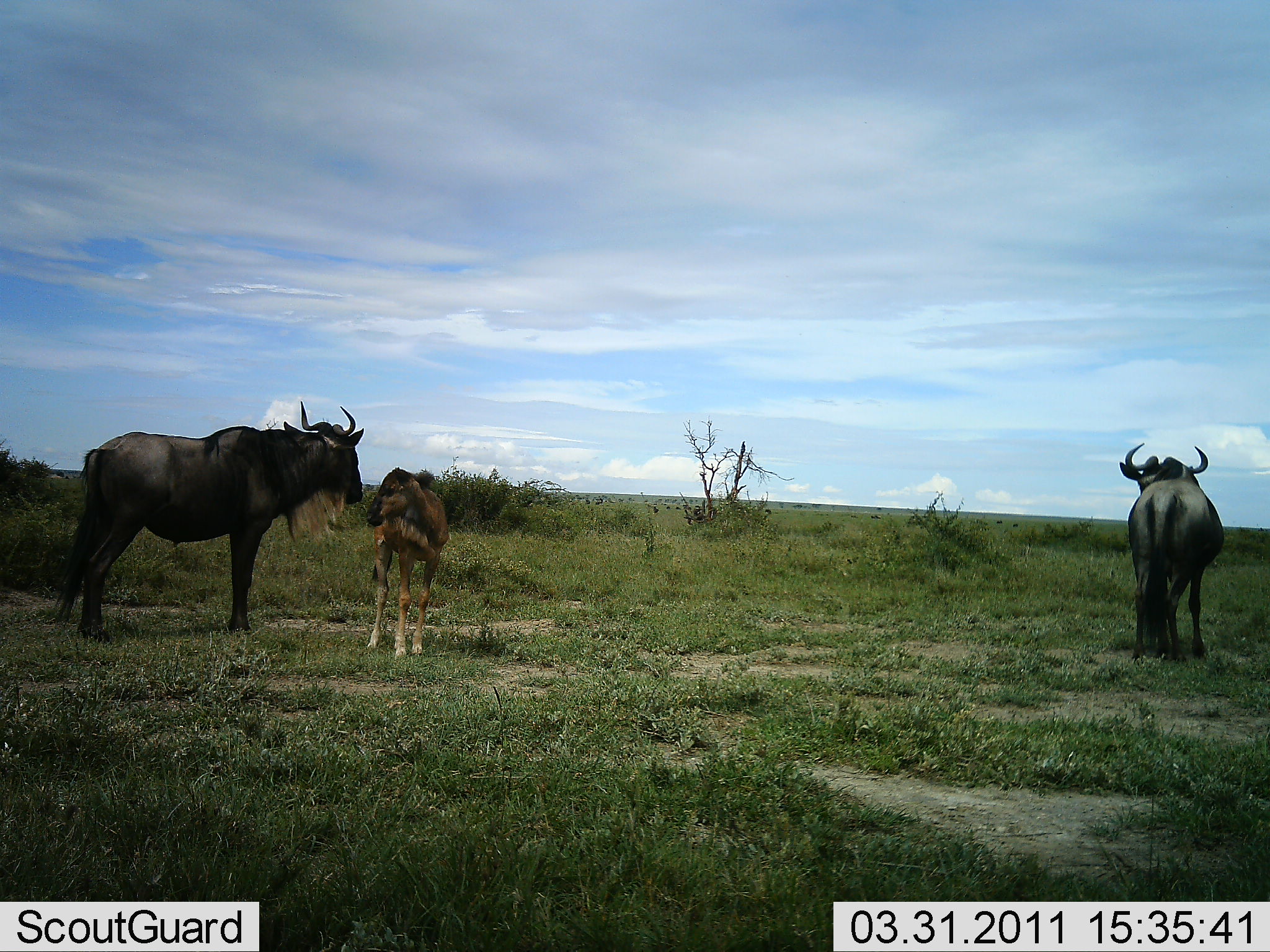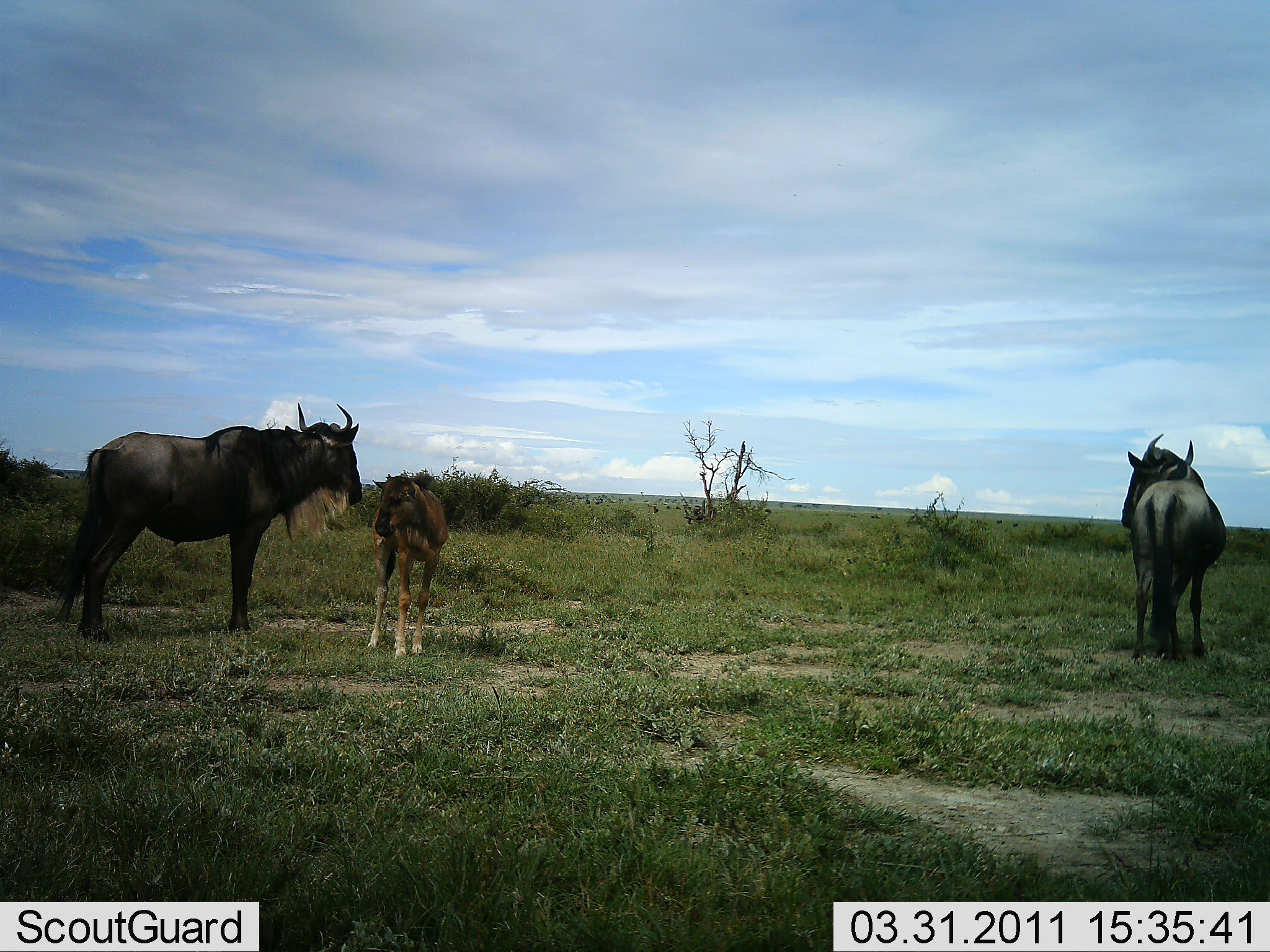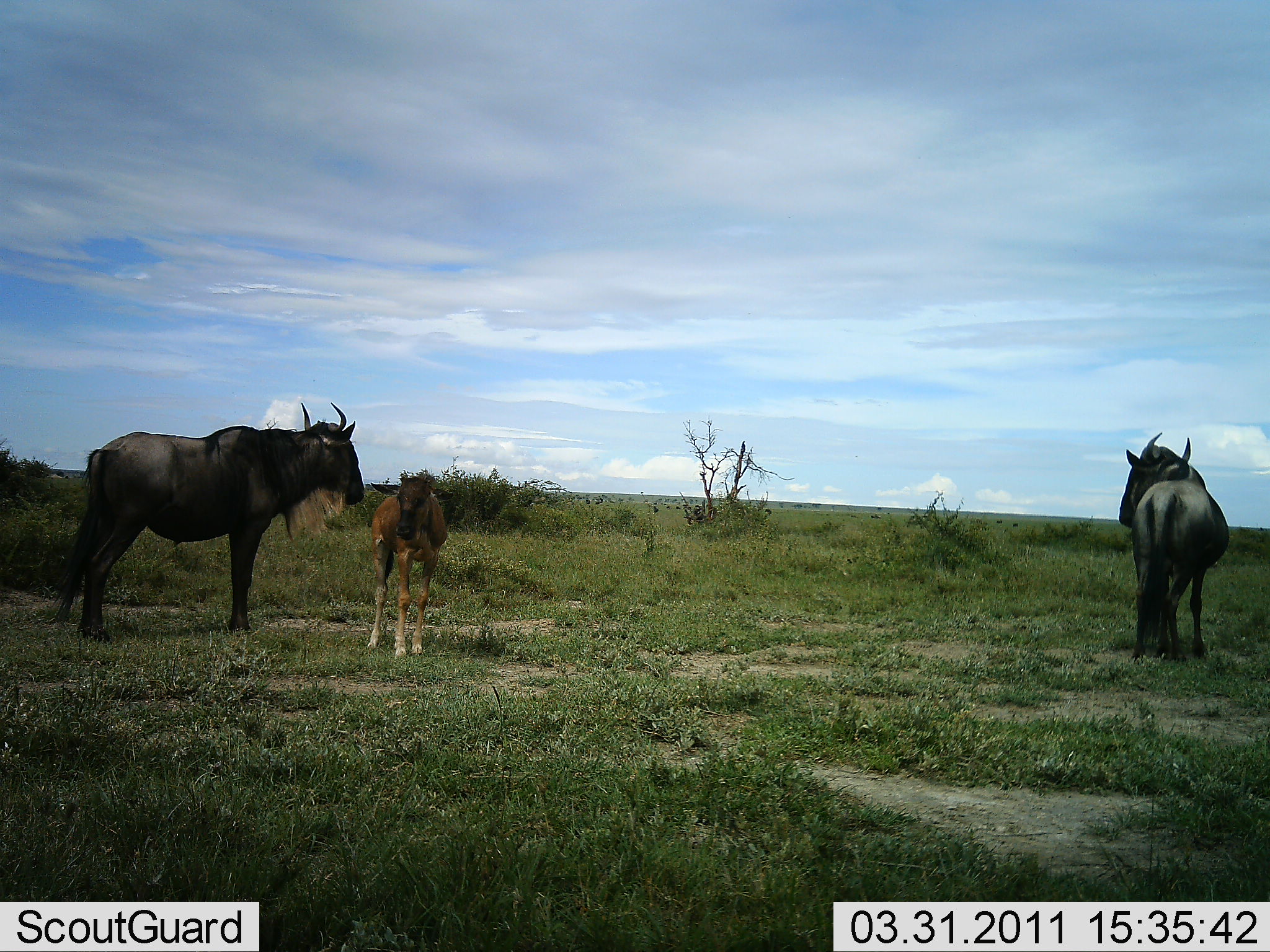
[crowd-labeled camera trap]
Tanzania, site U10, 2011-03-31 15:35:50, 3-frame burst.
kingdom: Animalia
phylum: Chordata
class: Mammalia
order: Artiodactyla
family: Bovidae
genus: Connochaetes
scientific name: Connochaetes taurinus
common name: blue wildebeest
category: wildebeest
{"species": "wildebeest (blue wildebeest) (Connochaetes taurinus)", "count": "3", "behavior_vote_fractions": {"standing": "100%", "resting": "0%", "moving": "0%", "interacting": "40%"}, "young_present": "100%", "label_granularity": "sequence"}